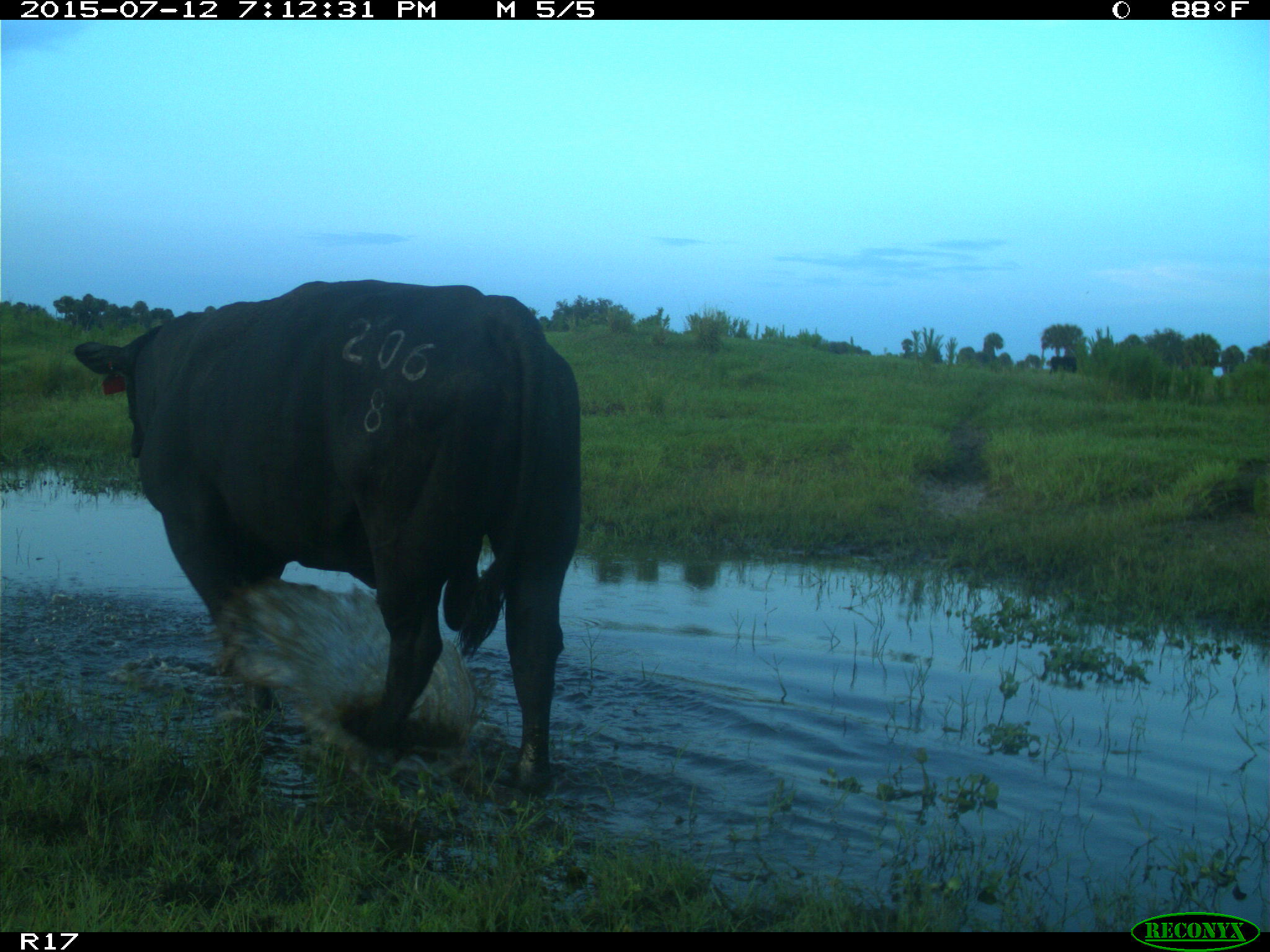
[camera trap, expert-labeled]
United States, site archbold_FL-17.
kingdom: Animalia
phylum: Chordata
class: Mammalia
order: Artiodactyla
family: Bovidae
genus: Bos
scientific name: Bos taurus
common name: domestic cow